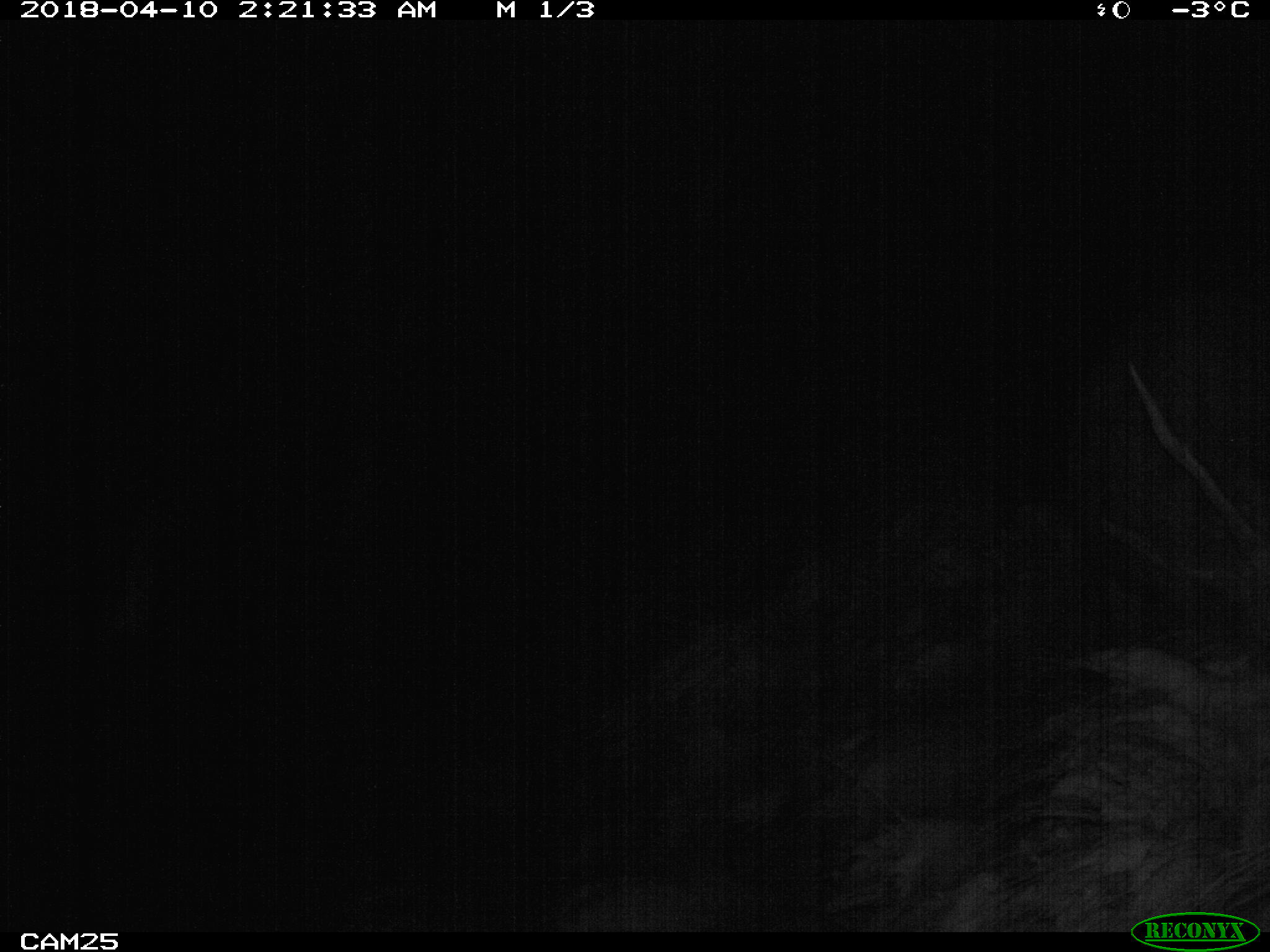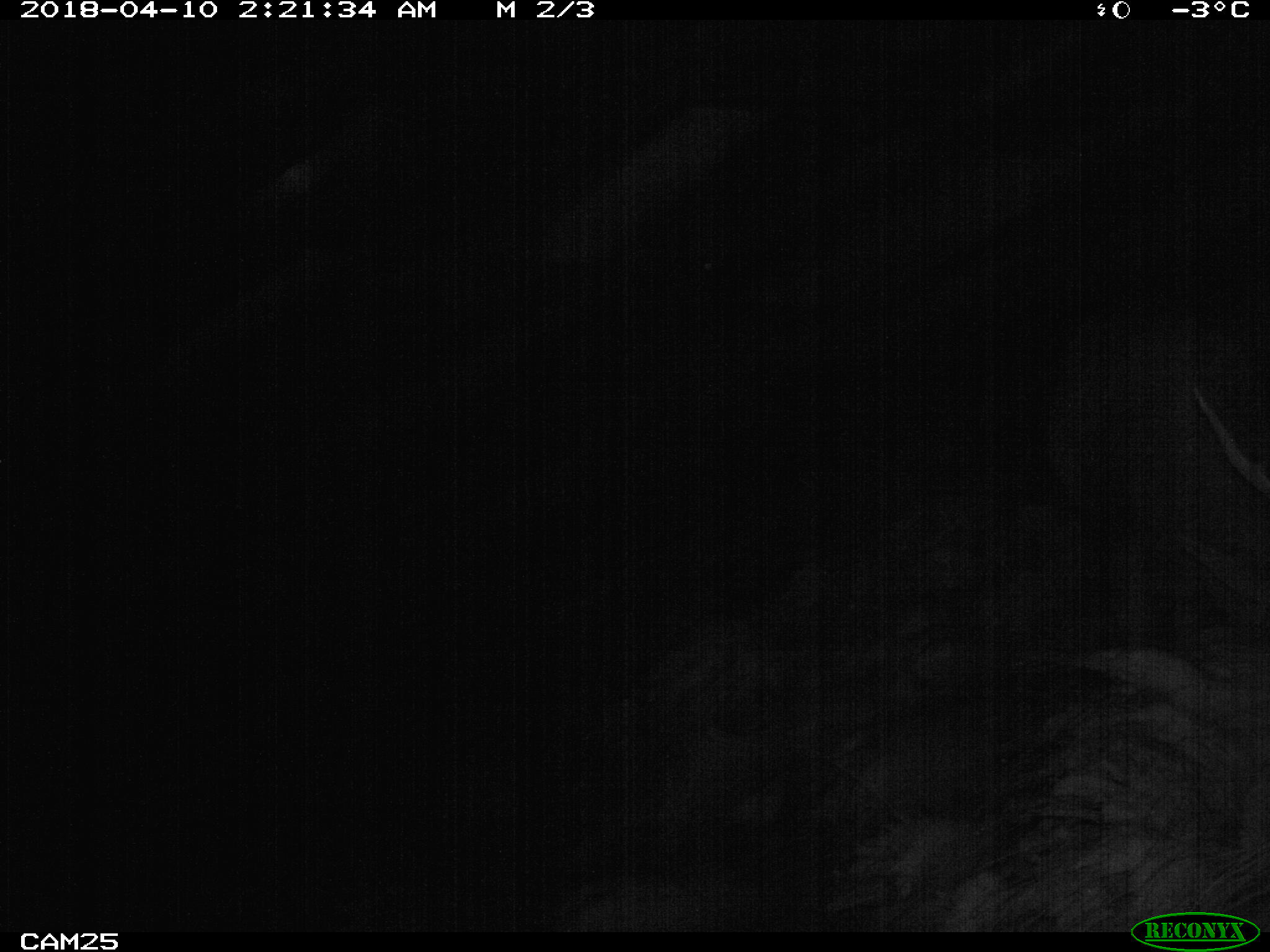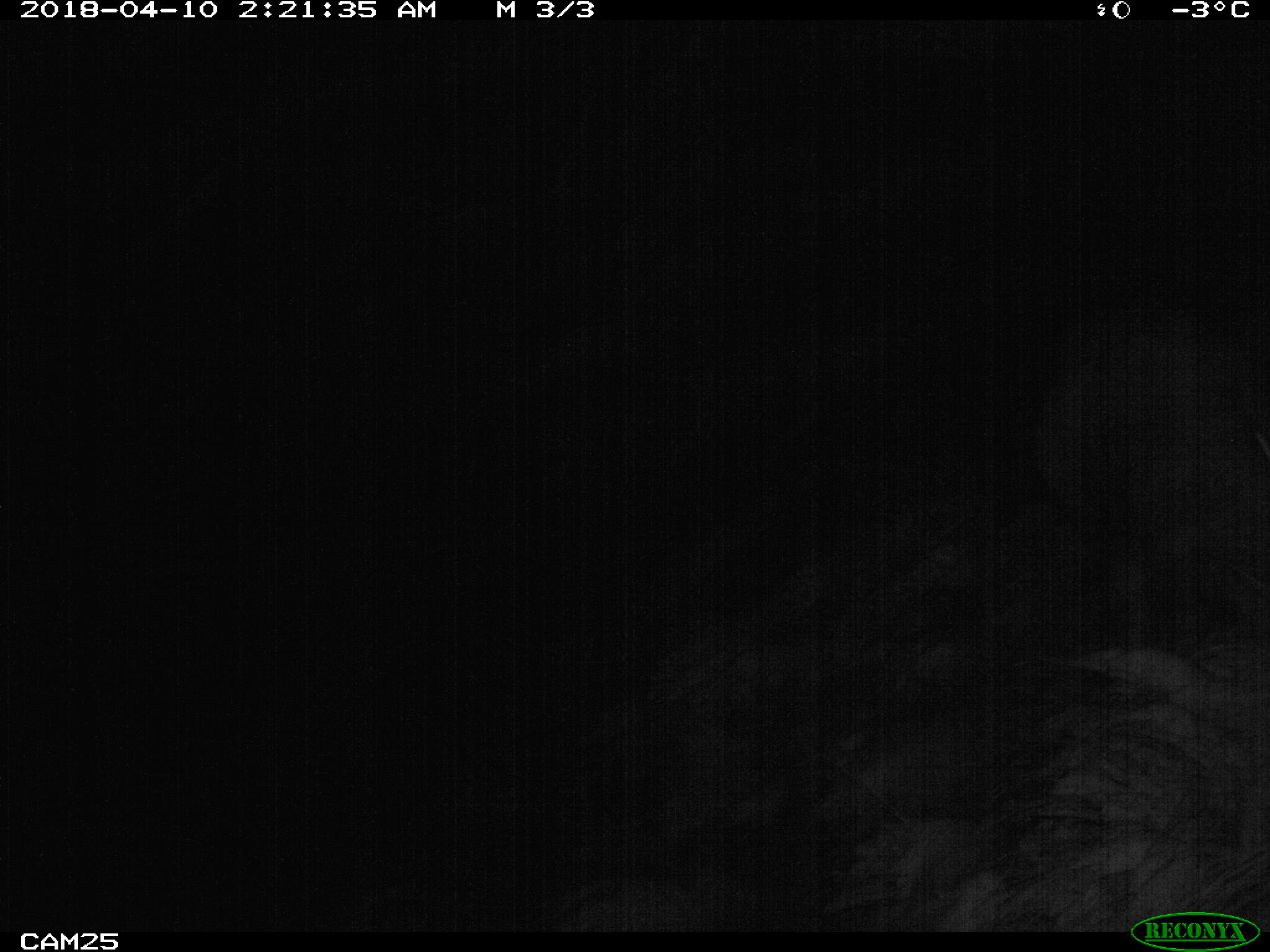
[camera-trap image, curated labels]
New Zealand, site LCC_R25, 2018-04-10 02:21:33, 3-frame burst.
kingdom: Animalia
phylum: Chordata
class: Mammalia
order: Artiodactyla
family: Cervidae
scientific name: Cervidae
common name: deer